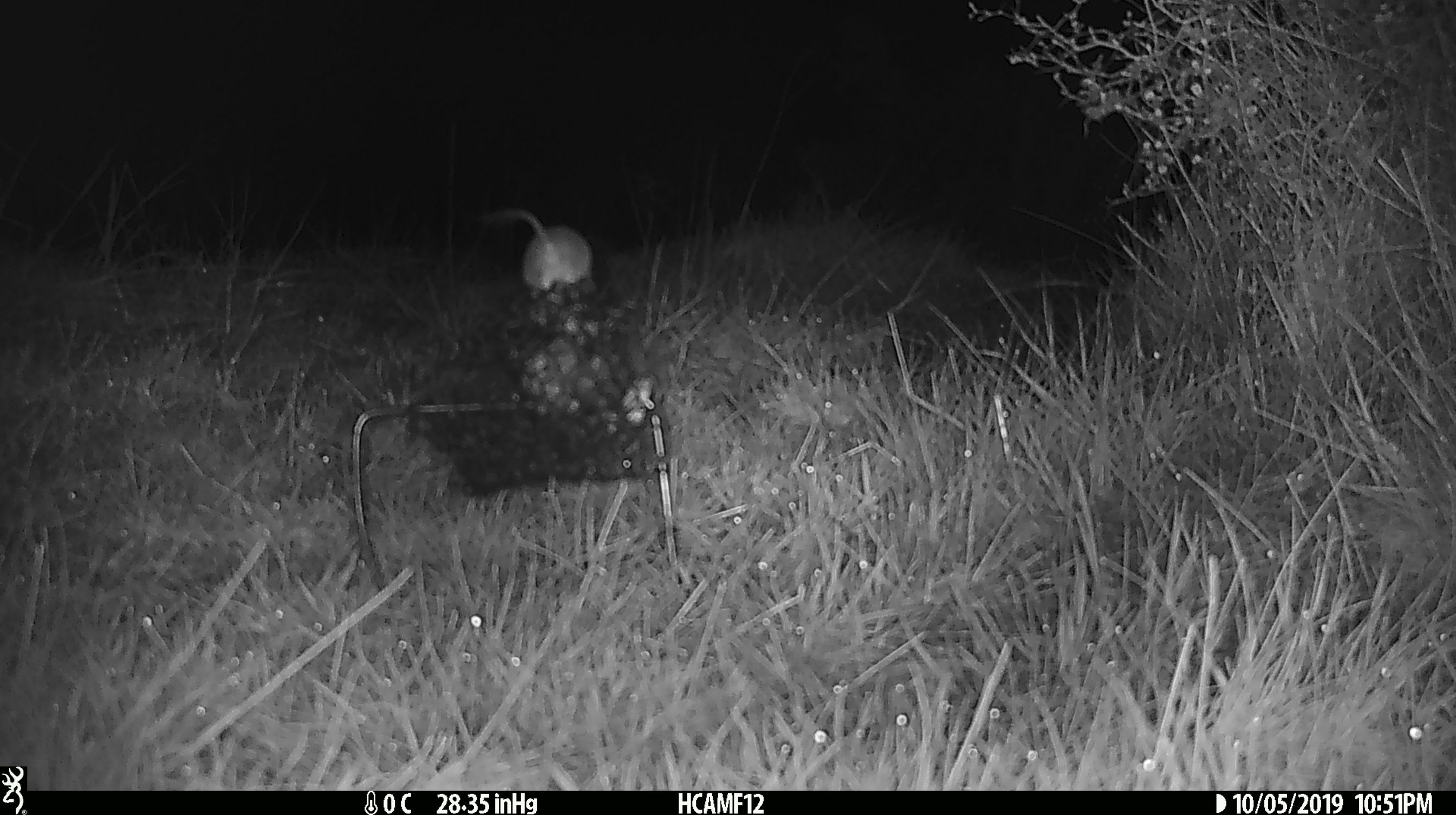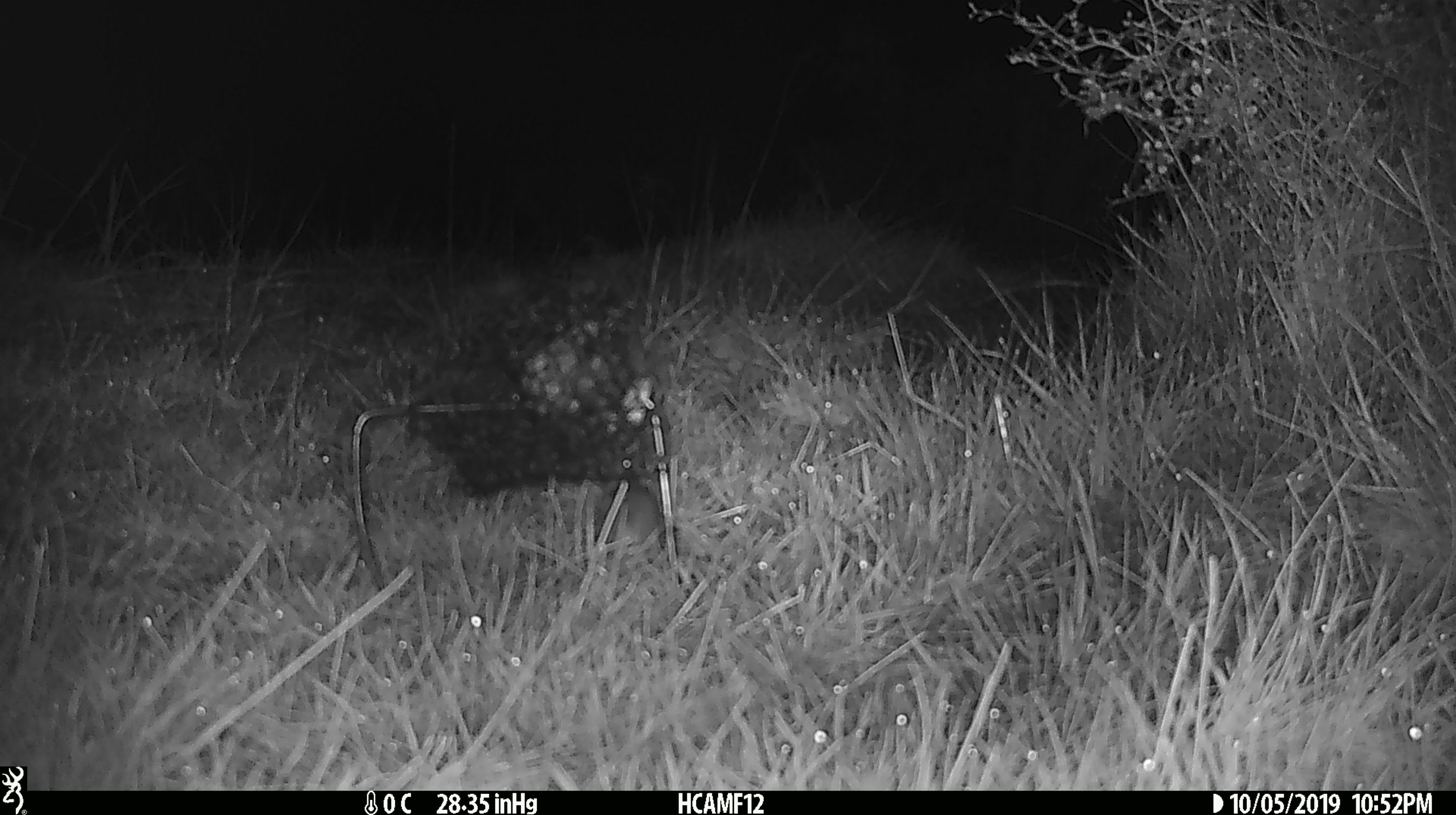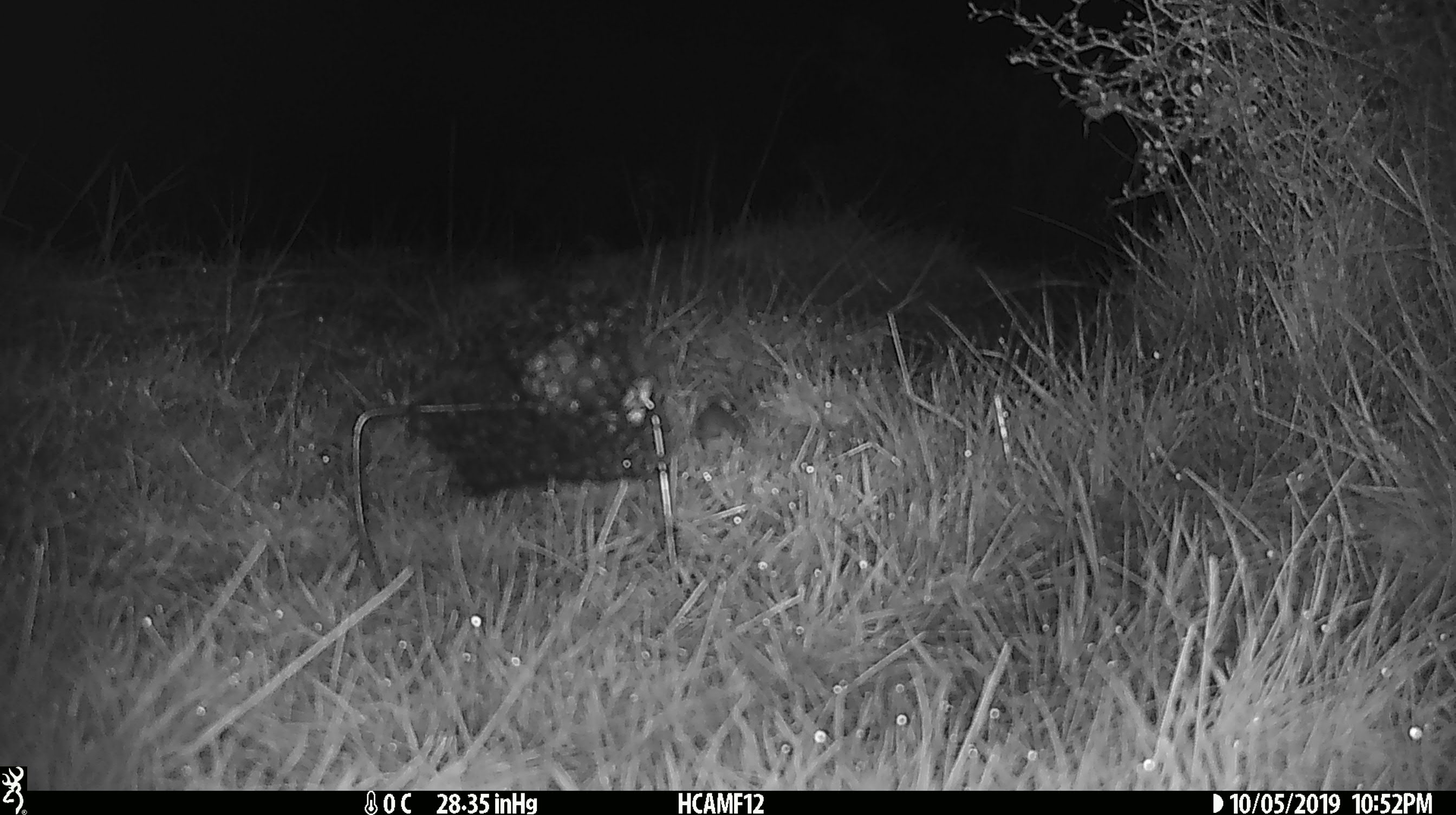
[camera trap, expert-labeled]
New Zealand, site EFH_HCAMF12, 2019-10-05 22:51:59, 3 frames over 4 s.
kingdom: Animalia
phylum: Chordata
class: Mammalia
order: Rodentia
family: Muridae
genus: Mus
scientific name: Mus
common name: mouse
Mouse (Mus).